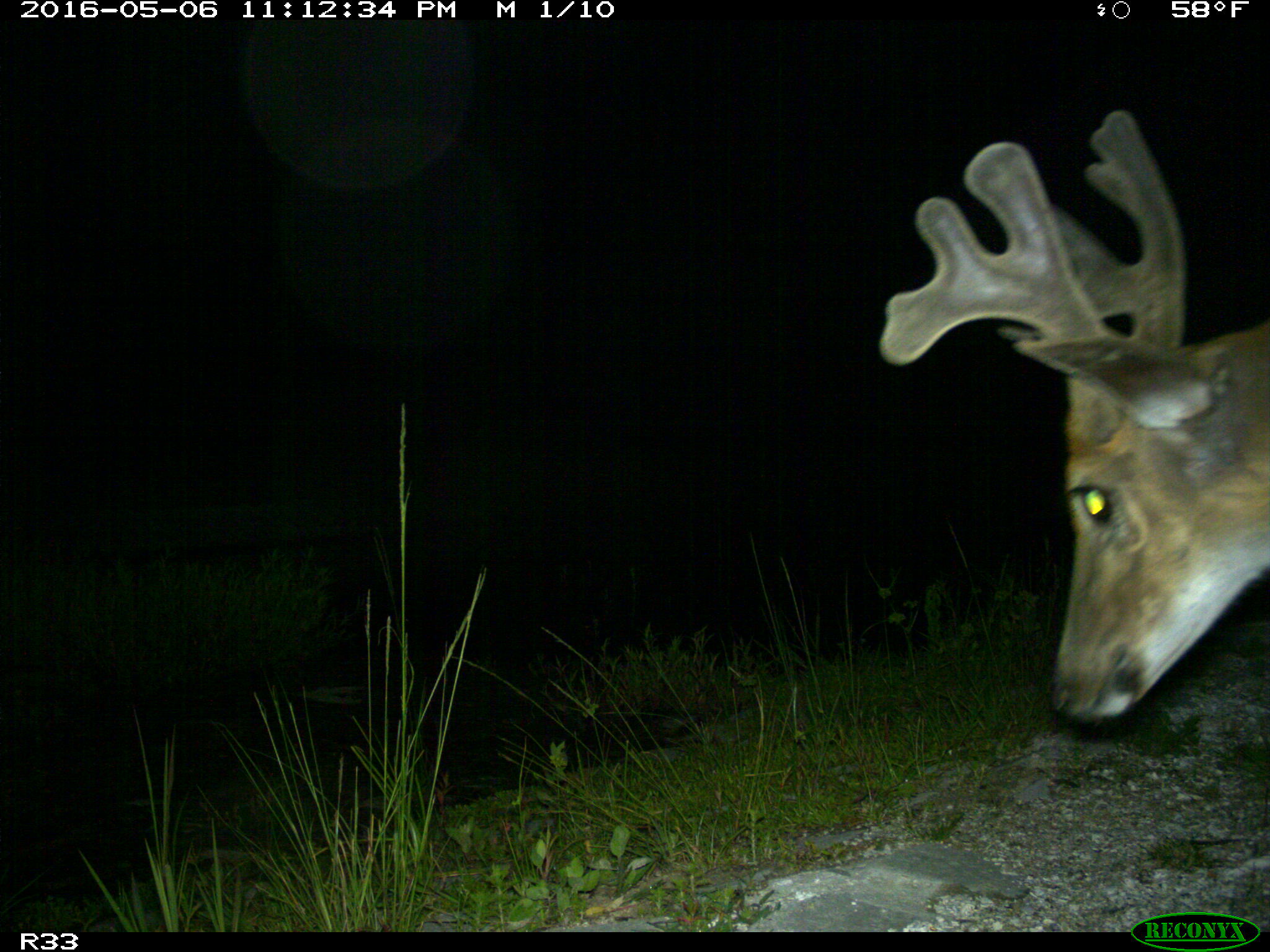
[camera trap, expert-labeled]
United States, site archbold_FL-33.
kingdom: Animalia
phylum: Chordata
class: Mammalia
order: Artiodactyla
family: Cervidae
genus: Odocoileus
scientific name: Odocoileus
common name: deer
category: unidentified deer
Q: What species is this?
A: Unidentified deer (deer) (Odocoileus).